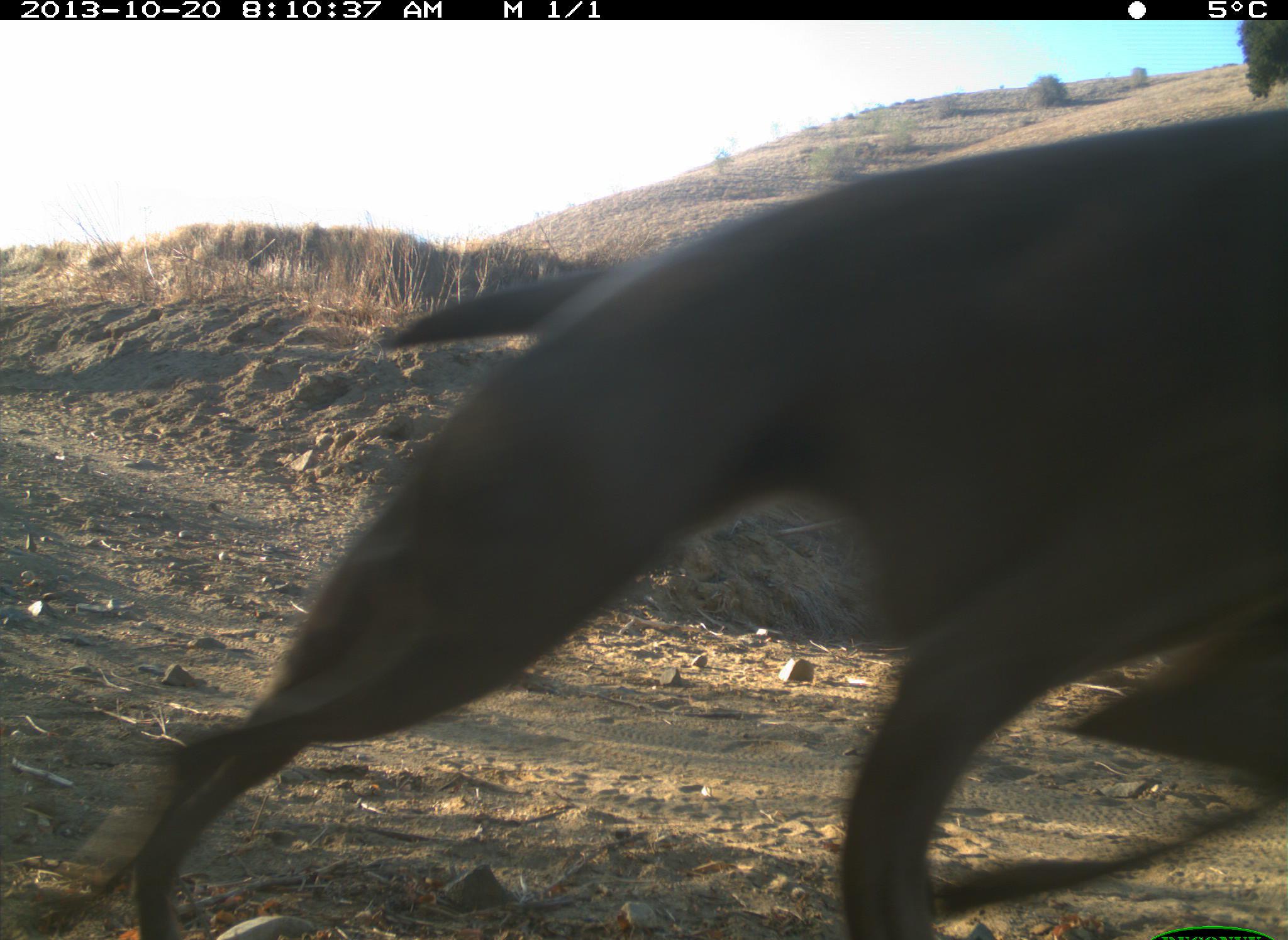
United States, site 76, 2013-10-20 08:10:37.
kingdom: Animalia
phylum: Chordata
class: Mammalia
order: Carnivora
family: Canidae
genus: Canis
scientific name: Canis familiaris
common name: domestic dog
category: dog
Dog (domestic dog) (Canis familiaris).